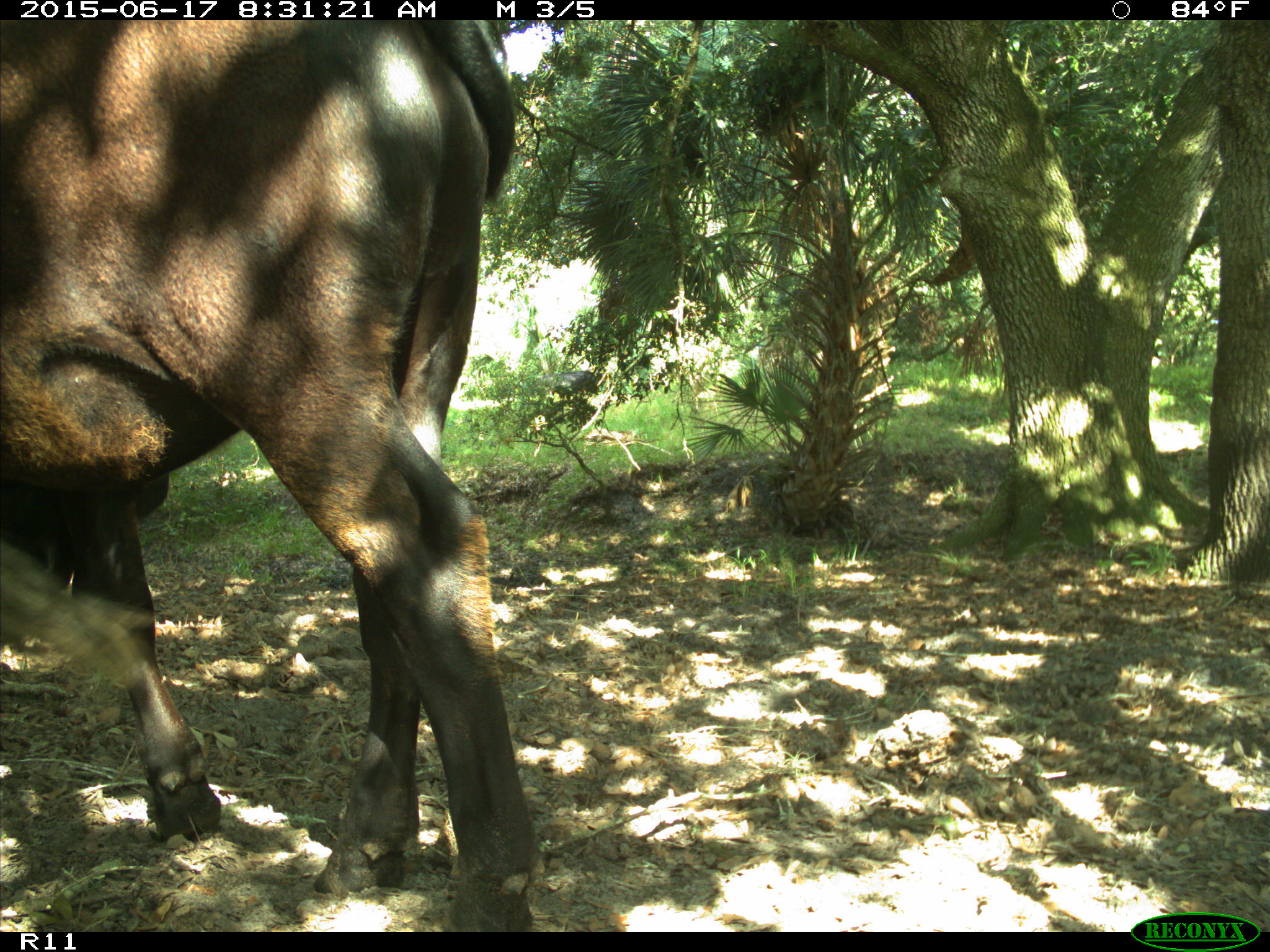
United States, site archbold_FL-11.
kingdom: Animalia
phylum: Chordata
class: Mammalia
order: Artiodactyla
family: Bovidae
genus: Bos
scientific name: Bos taurus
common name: domestic cow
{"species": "Bos taurus (domestic cow)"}